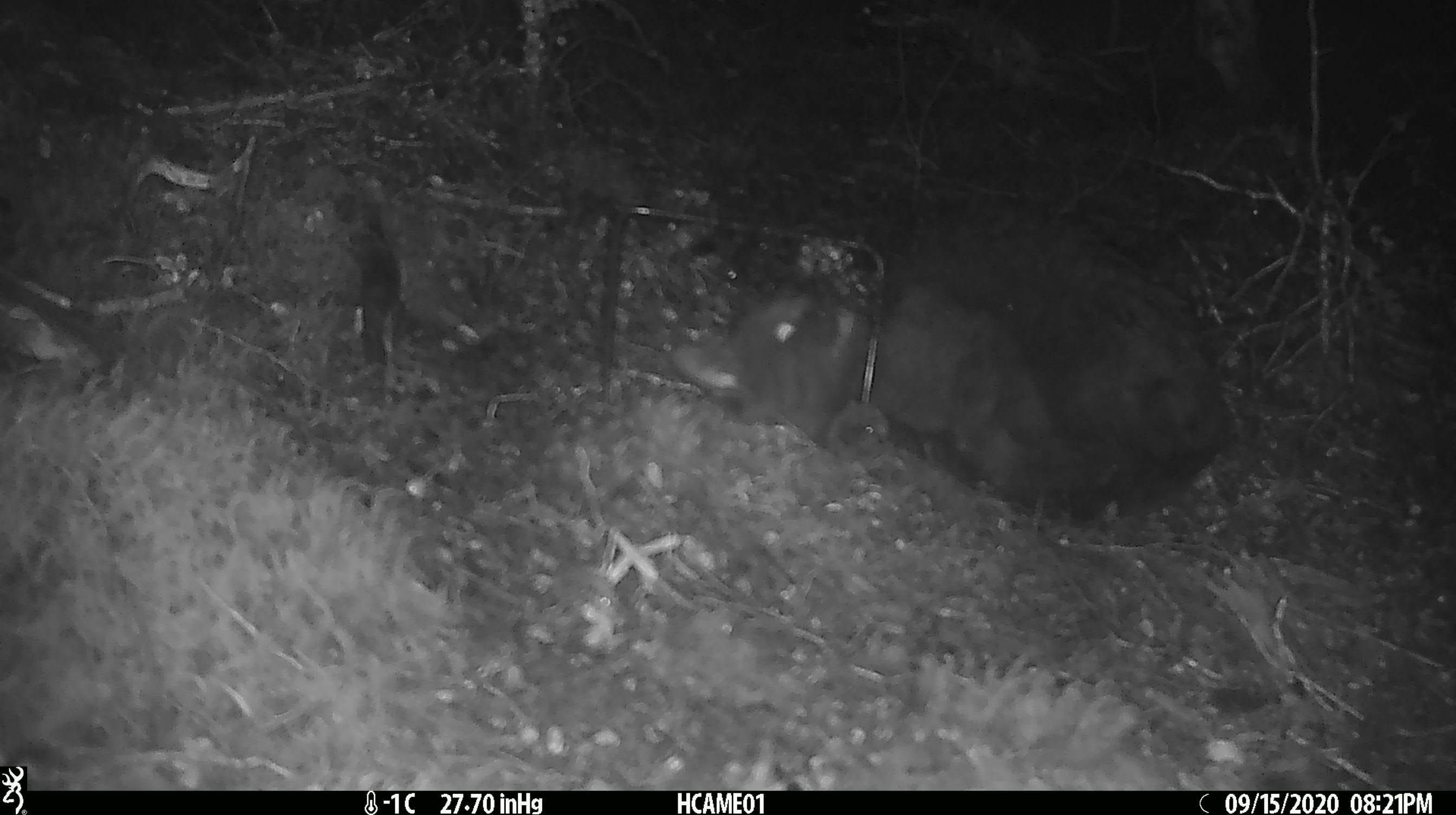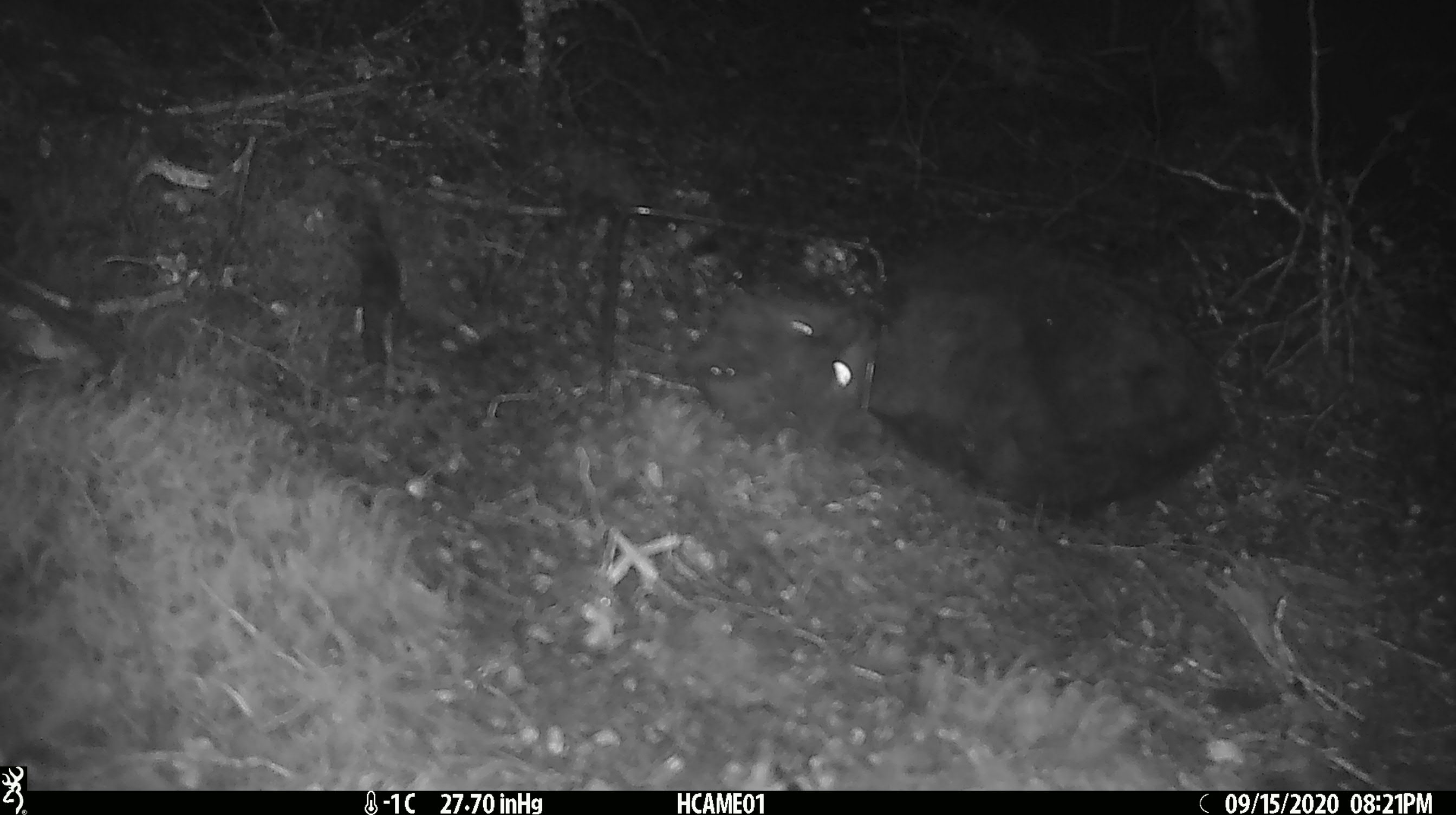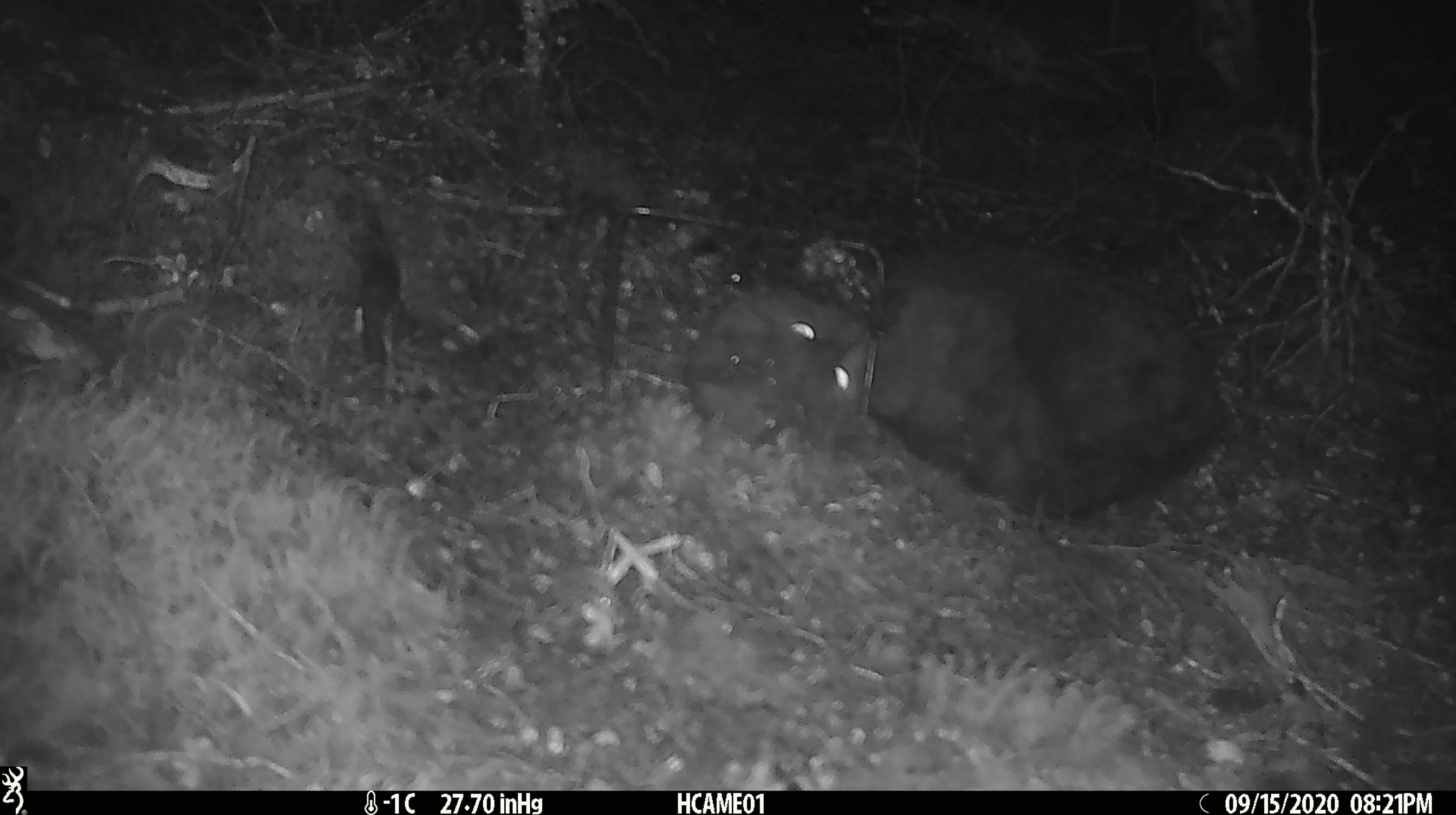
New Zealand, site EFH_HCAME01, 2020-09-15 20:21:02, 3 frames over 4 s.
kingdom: Animalia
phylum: Chordata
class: Mammalia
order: Carnivora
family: Felidae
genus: Felis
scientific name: Felis catus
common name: domestic cat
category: cat